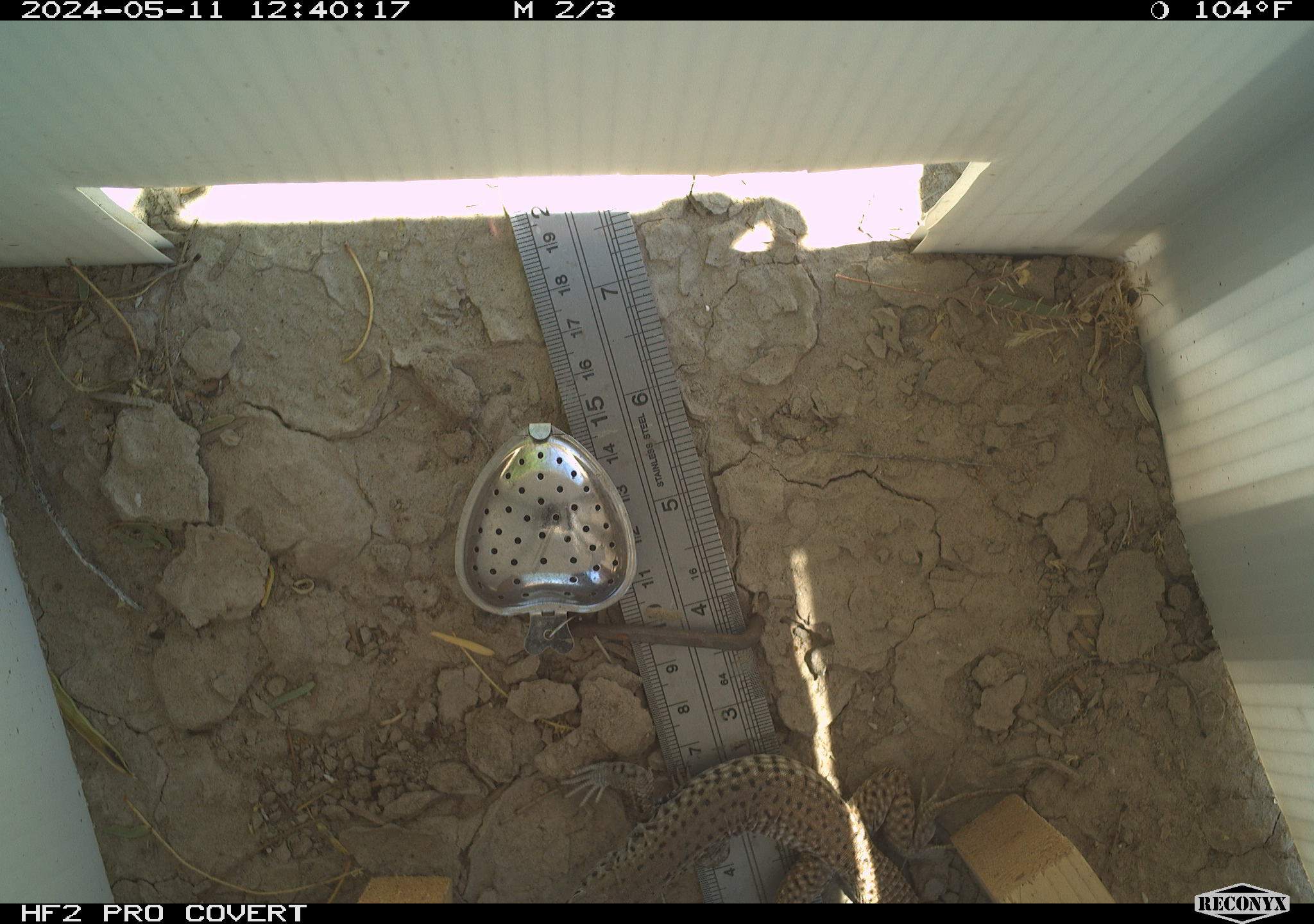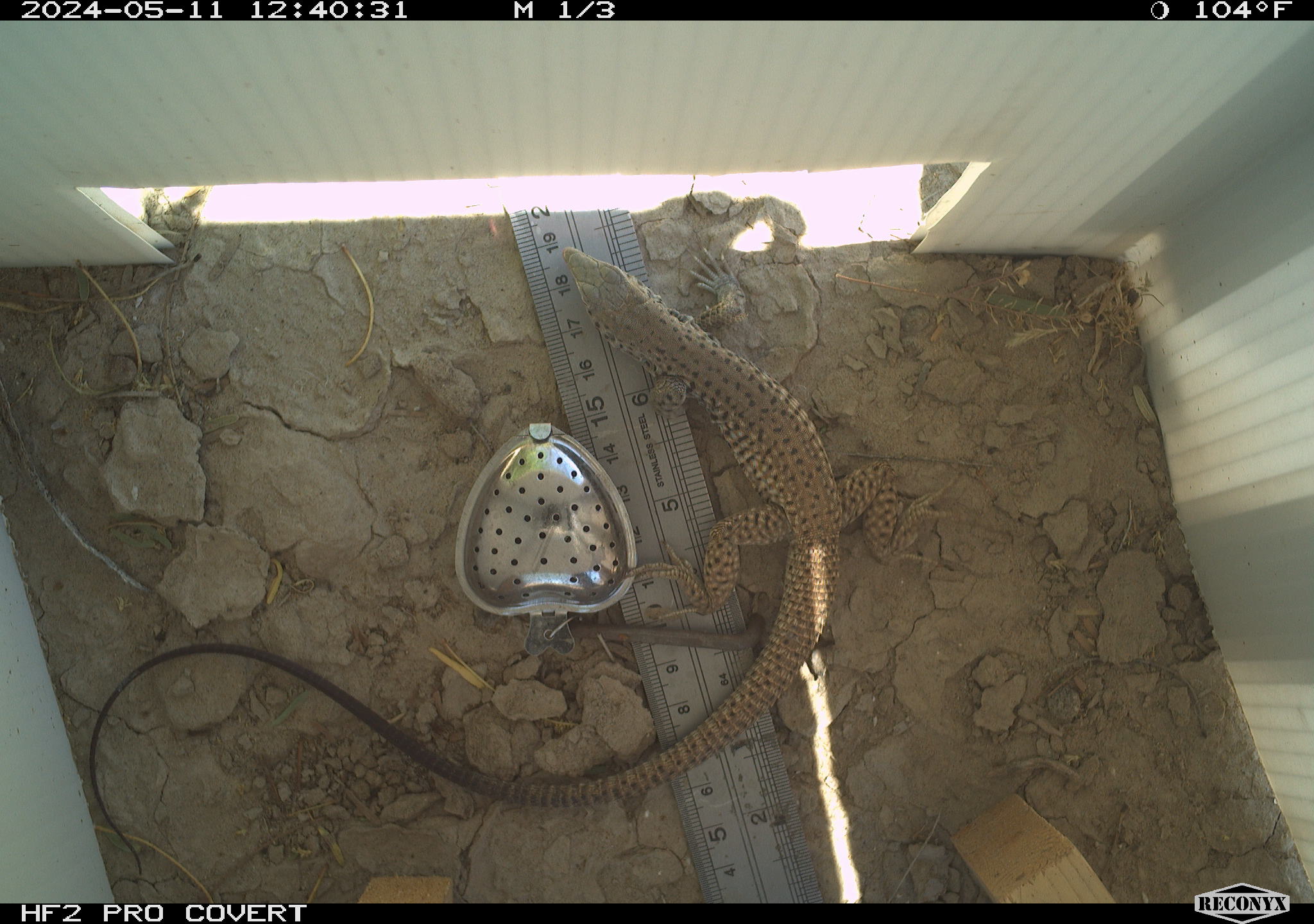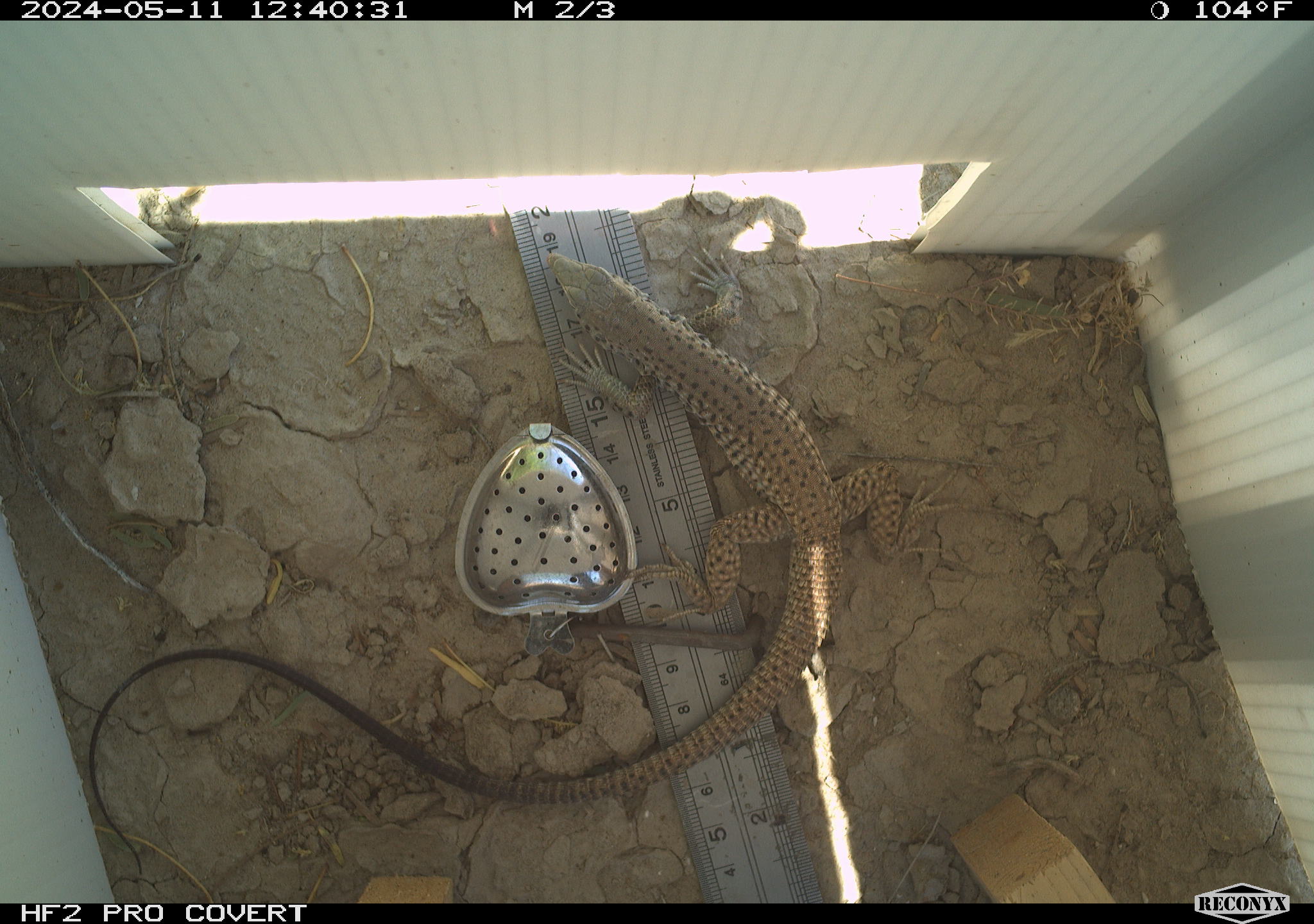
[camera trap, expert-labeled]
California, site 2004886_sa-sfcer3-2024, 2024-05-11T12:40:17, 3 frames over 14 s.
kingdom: Animalia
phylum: Chordata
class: Reptilia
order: Squamata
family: Teiidae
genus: Aspidoscelis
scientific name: Aspidoscelis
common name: whiptail lizards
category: aspidoscelis species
Aspidoscelis species (whiptail lizards) (Aspidoscelis).